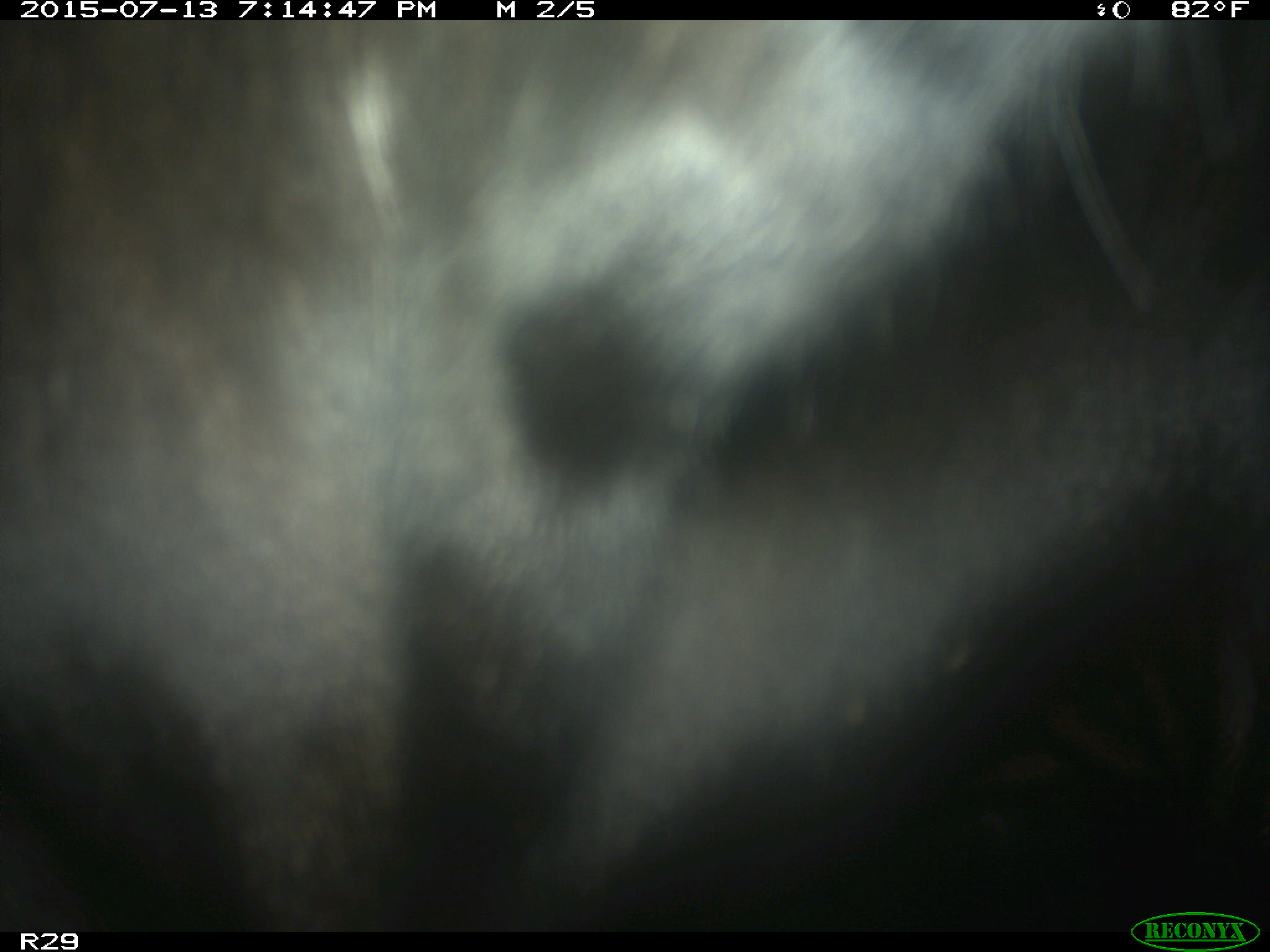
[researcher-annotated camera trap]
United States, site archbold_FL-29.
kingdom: Animalia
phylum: Chordata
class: Mammalia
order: Artiodactyla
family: Bovidae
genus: Bos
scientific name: Bos taurus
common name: domestic cow